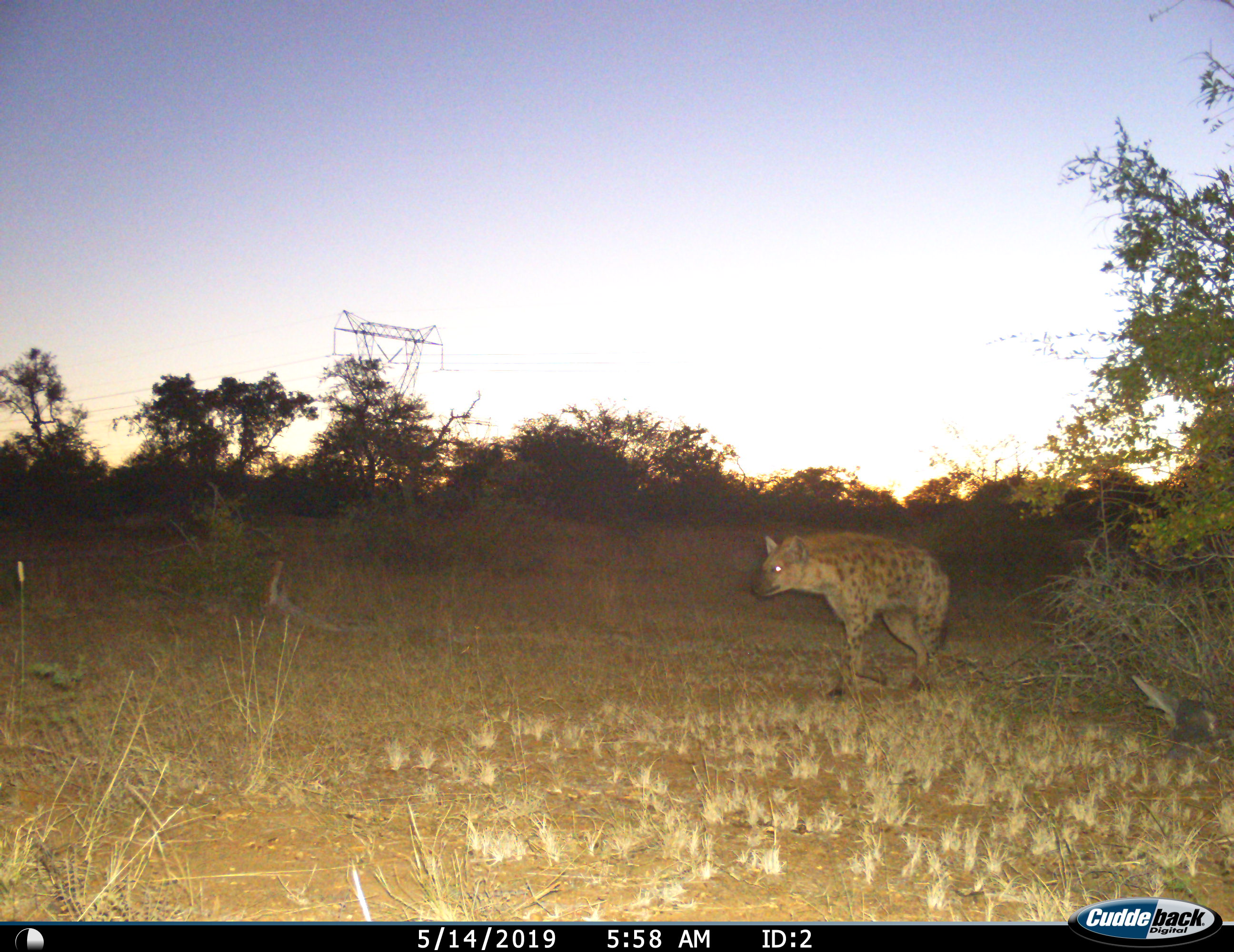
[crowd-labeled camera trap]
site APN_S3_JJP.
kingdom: Animalia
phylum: Chordata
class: Mammalia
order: Carnivora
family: Hyaenidae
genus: Crocuta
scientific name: Crocuta crocuta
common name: spotted hyena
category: hyenaspotted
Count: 1.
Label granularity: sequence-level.